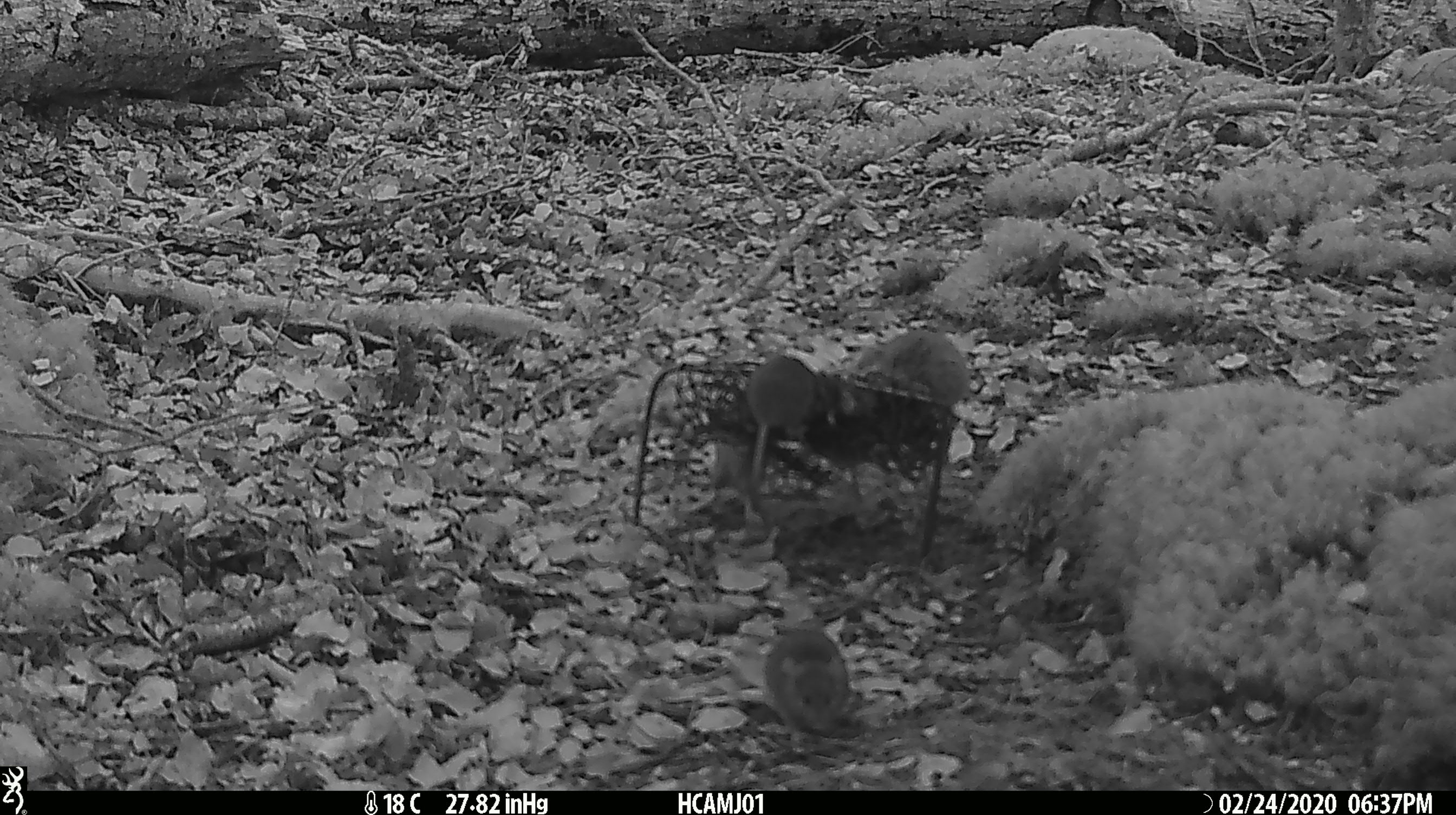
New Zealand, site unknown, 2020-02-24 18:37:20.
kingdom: Animalia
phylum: Chordata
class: Mammalia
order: Rodentia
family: Muridae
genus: Mus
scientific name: Mus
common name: mouse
Mouse (Mus).